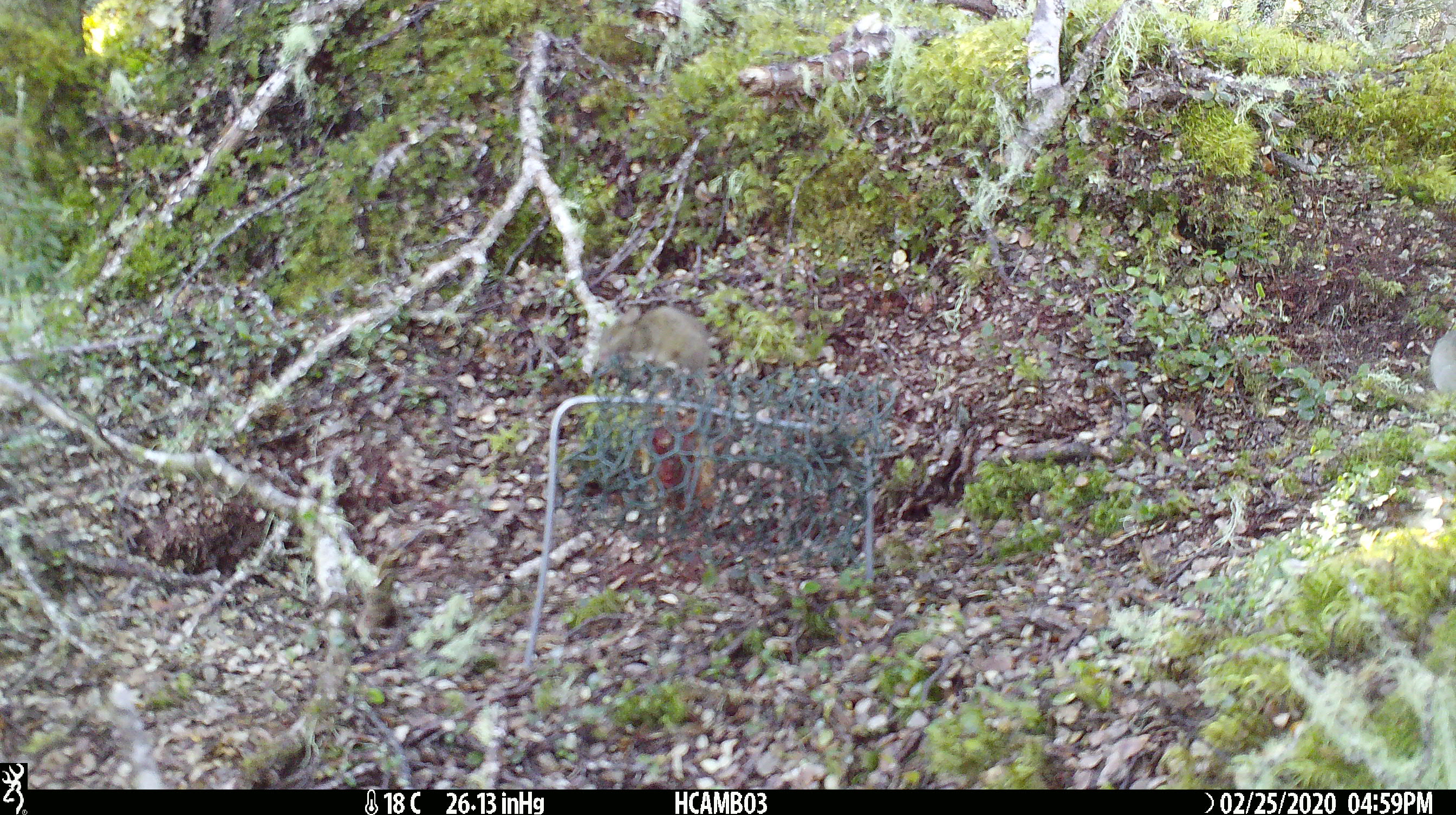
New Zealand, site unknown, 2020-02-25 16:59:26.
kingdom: Animalia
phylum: Chordata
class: Mammalia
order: Rodentia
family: Muridae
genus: Mus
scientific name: Mus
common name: mouse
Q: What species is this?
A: Mouse (Mus).